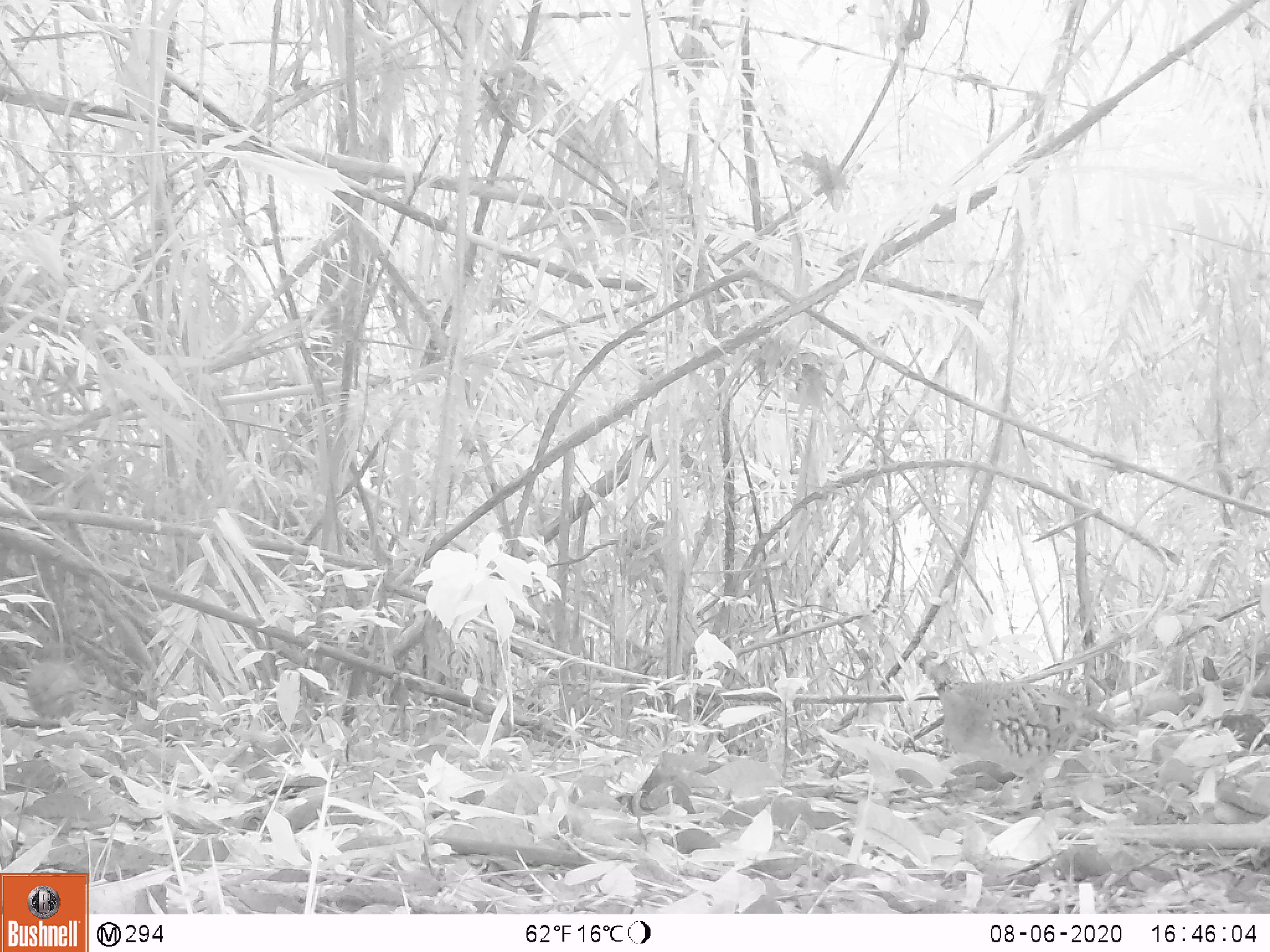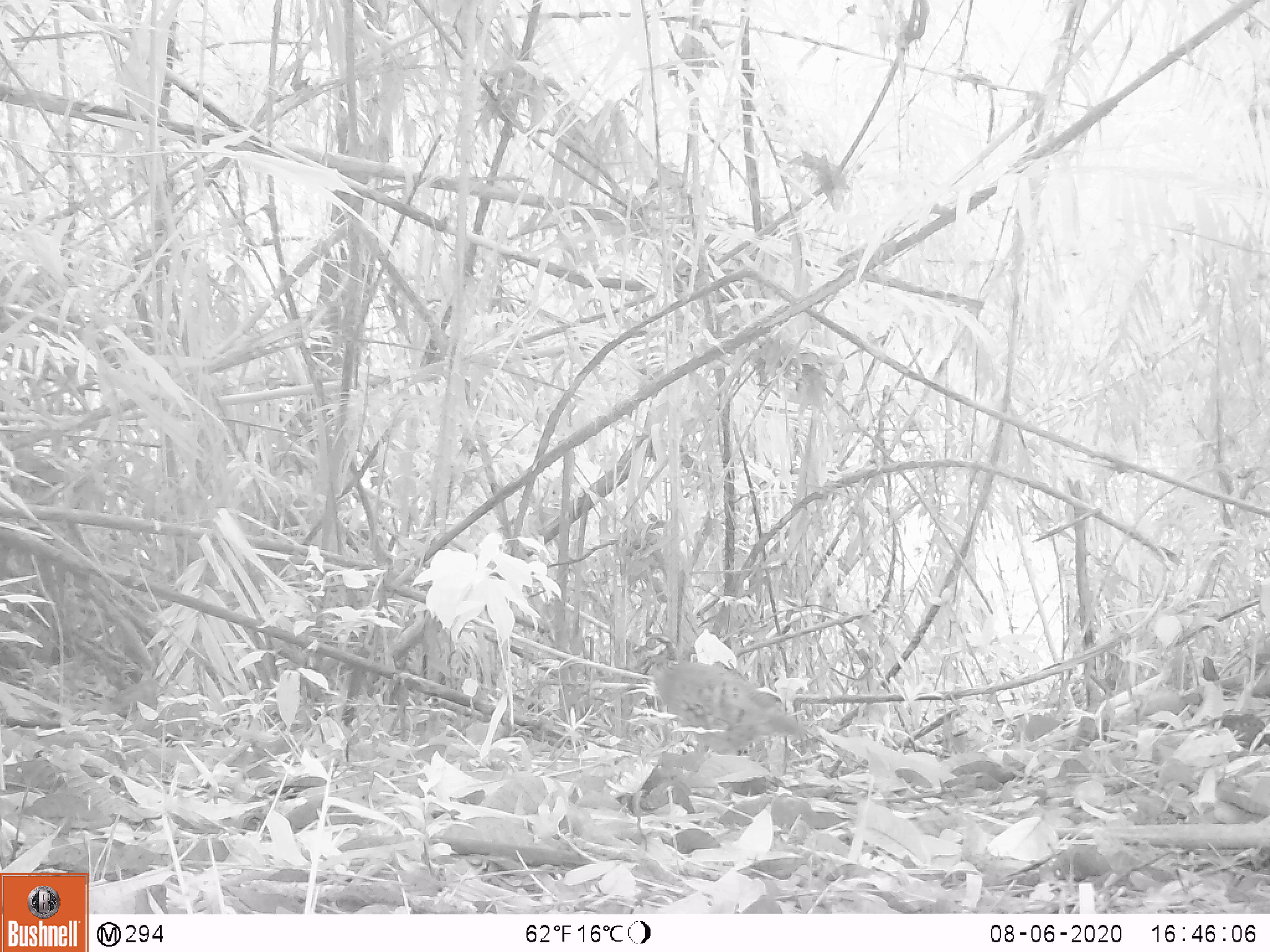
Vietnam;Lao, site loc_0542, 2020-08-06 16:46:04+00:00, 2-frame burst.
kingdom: Animalia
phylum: Chordata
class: Aves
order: Galliformes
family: Phasianidae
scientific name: Phasianidae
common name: partridge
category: unidentified partridge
Unidentified partridge (partridge) (Phasianidae). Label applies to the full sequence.